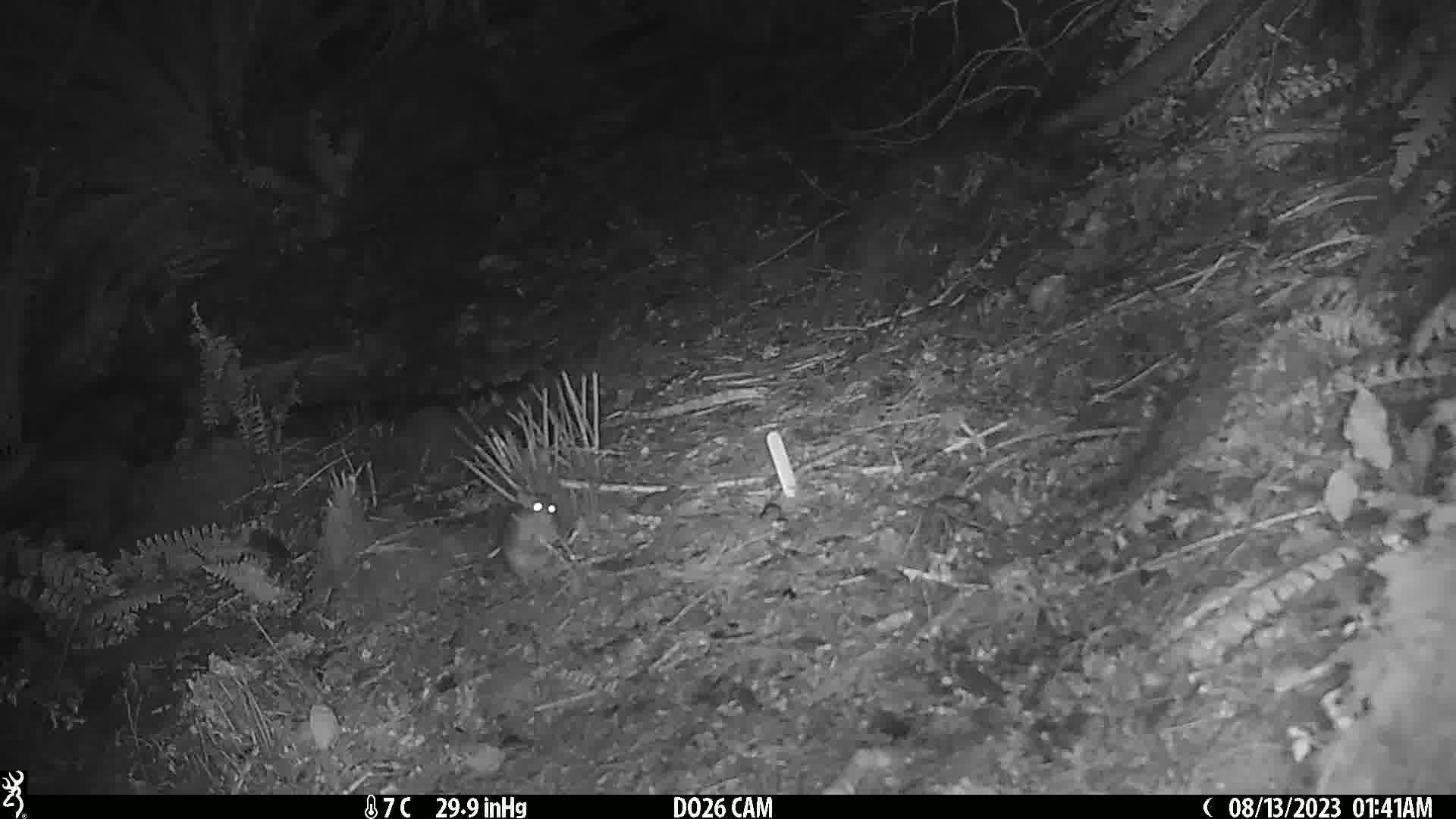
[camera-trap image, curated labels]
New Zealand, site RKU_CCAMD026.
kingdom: Animalia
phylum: Chordata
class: Mammalia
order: Rodentia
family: Muridae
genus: Rattus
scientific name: Rattus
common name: rat